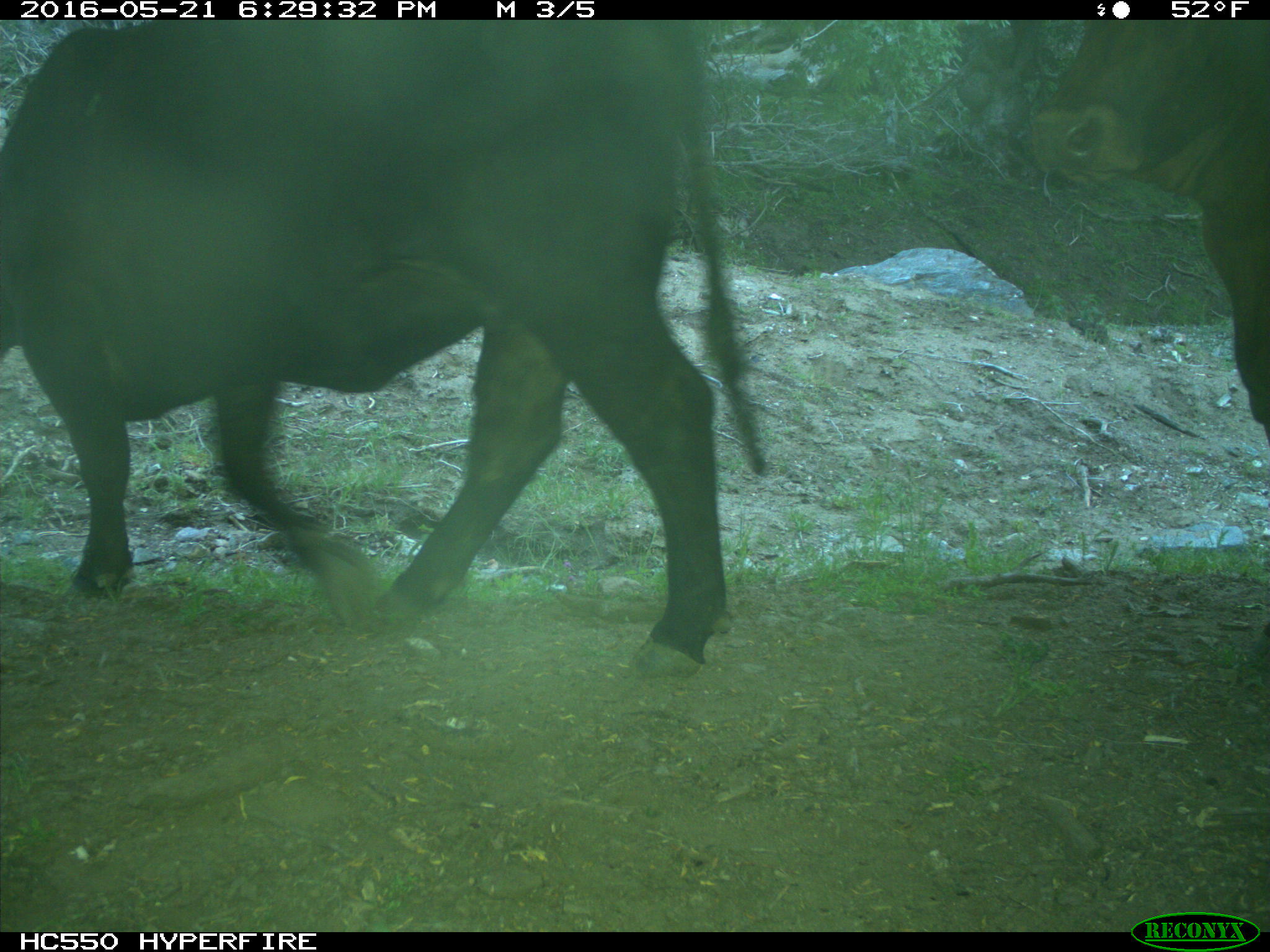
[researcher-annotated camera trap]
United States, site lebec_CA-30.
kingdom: Animalia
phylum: Chordata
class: Mammalia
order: Artiodactyla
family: Bovidae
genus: Bos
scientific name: Bos taurus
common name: domestic cow